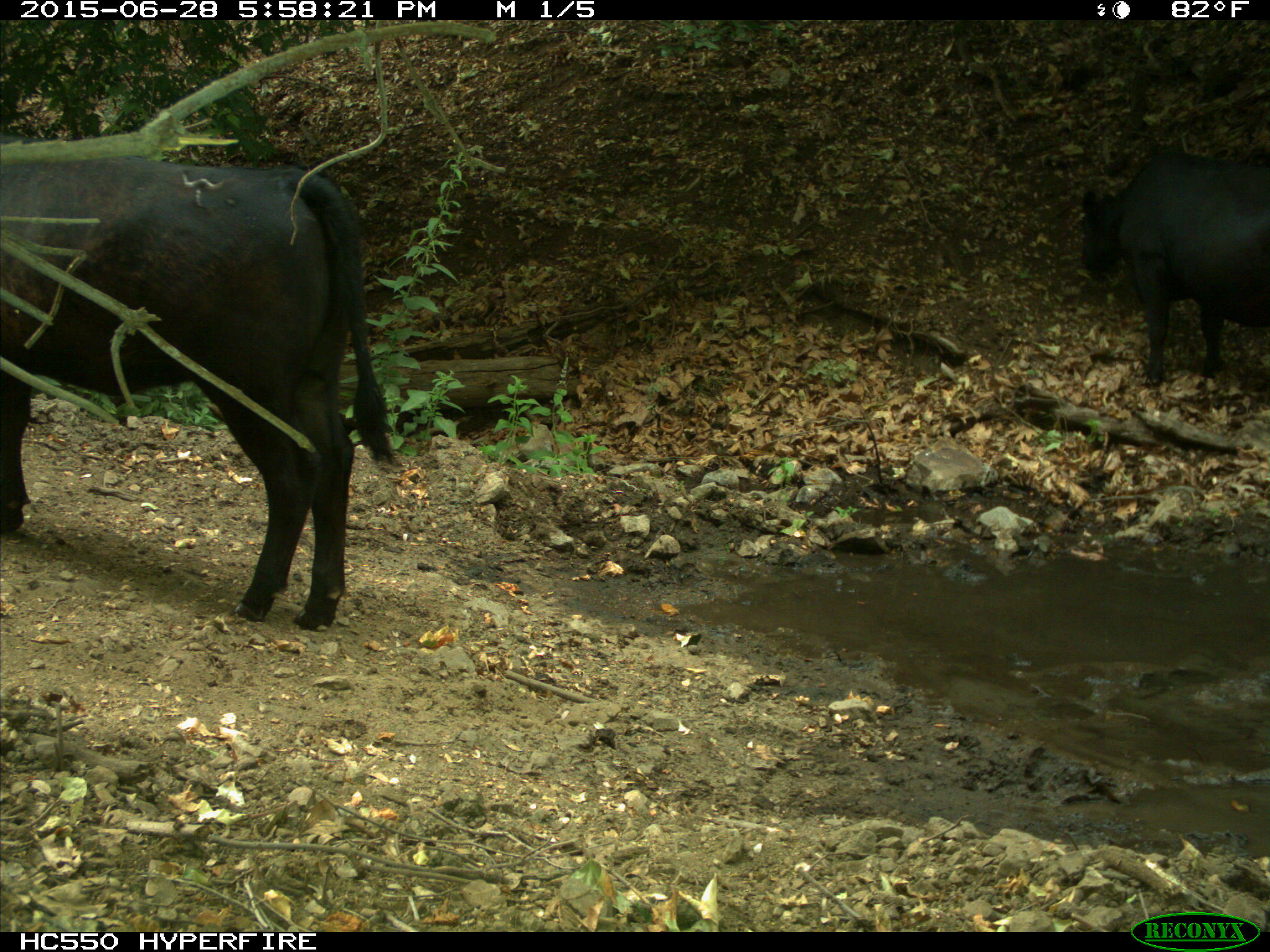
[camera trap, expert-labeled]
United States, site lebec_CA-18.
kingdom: Animalia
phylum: Chordata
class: Mammalia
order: Artiodactyla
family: Bovidae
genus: Bos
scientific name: Bos taurus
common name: domestic cow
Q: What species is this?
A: Bos taurus (domestic cow).